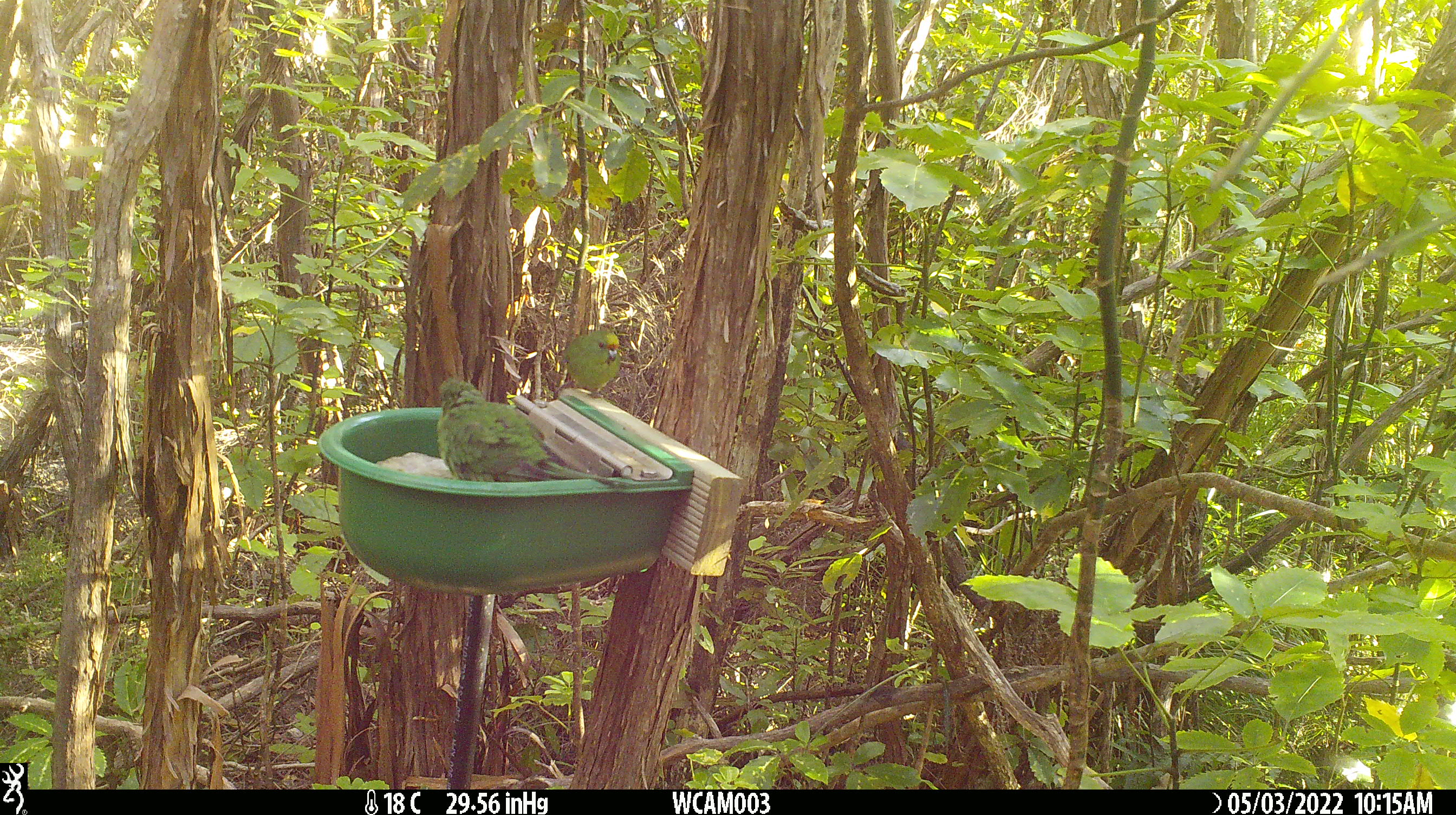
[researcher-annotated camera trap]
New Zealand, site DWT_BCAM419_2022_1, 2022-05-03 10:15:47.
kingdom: Animalia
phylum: Chordata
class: Aves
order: Psittaciformes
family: Psittaculidae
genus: Cyanoramphus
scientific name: Cyanoramphus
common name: parakeet